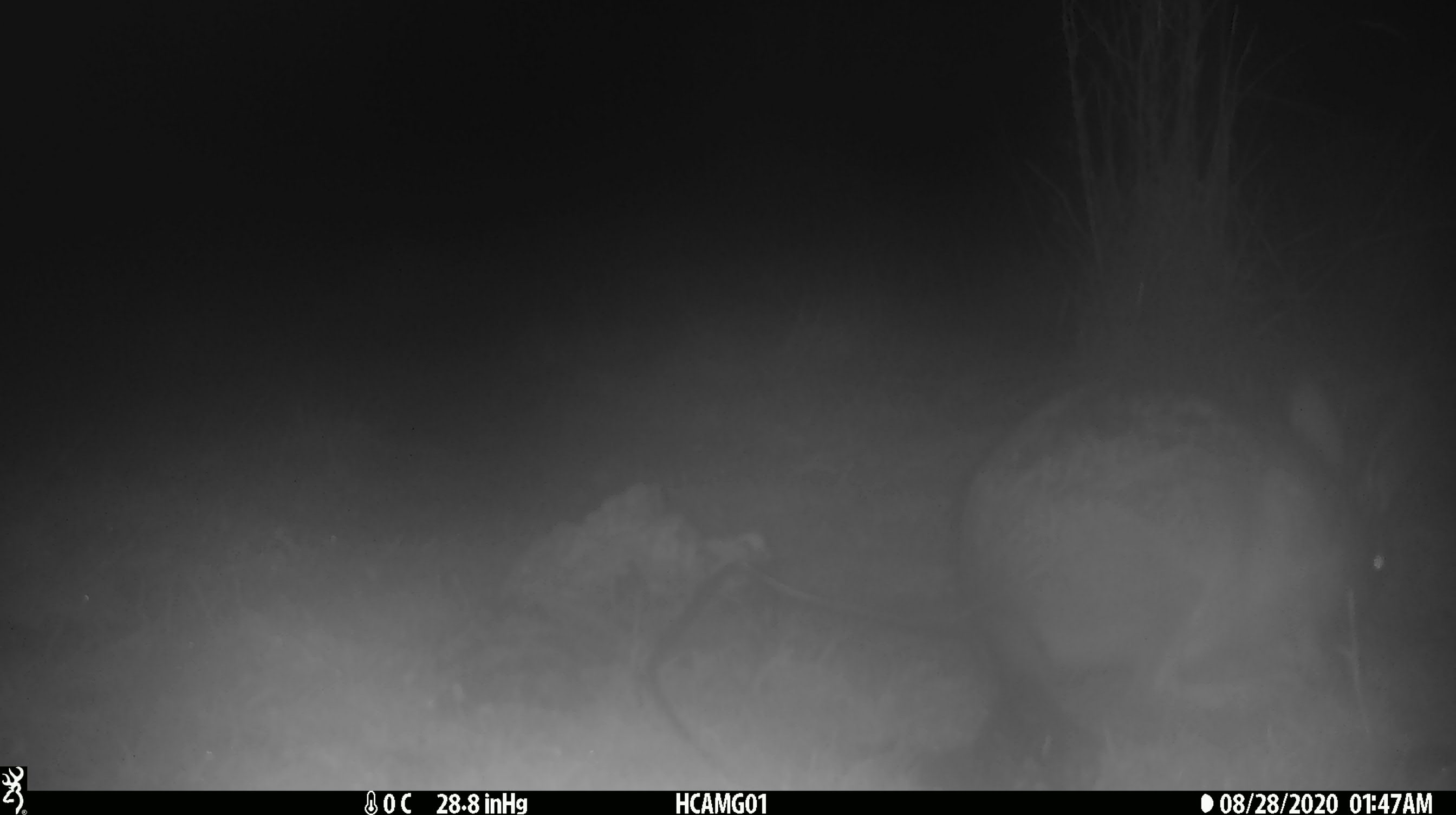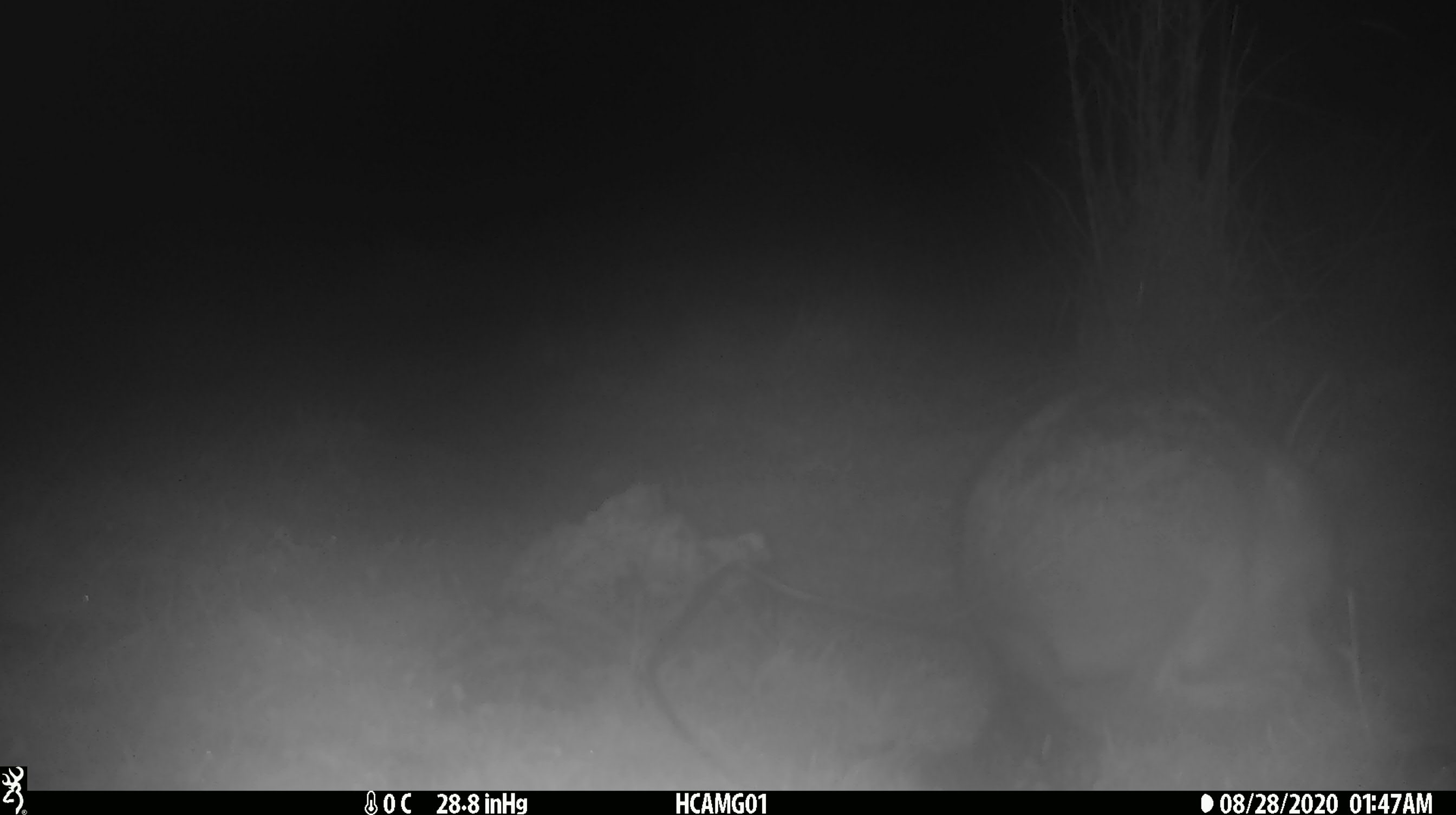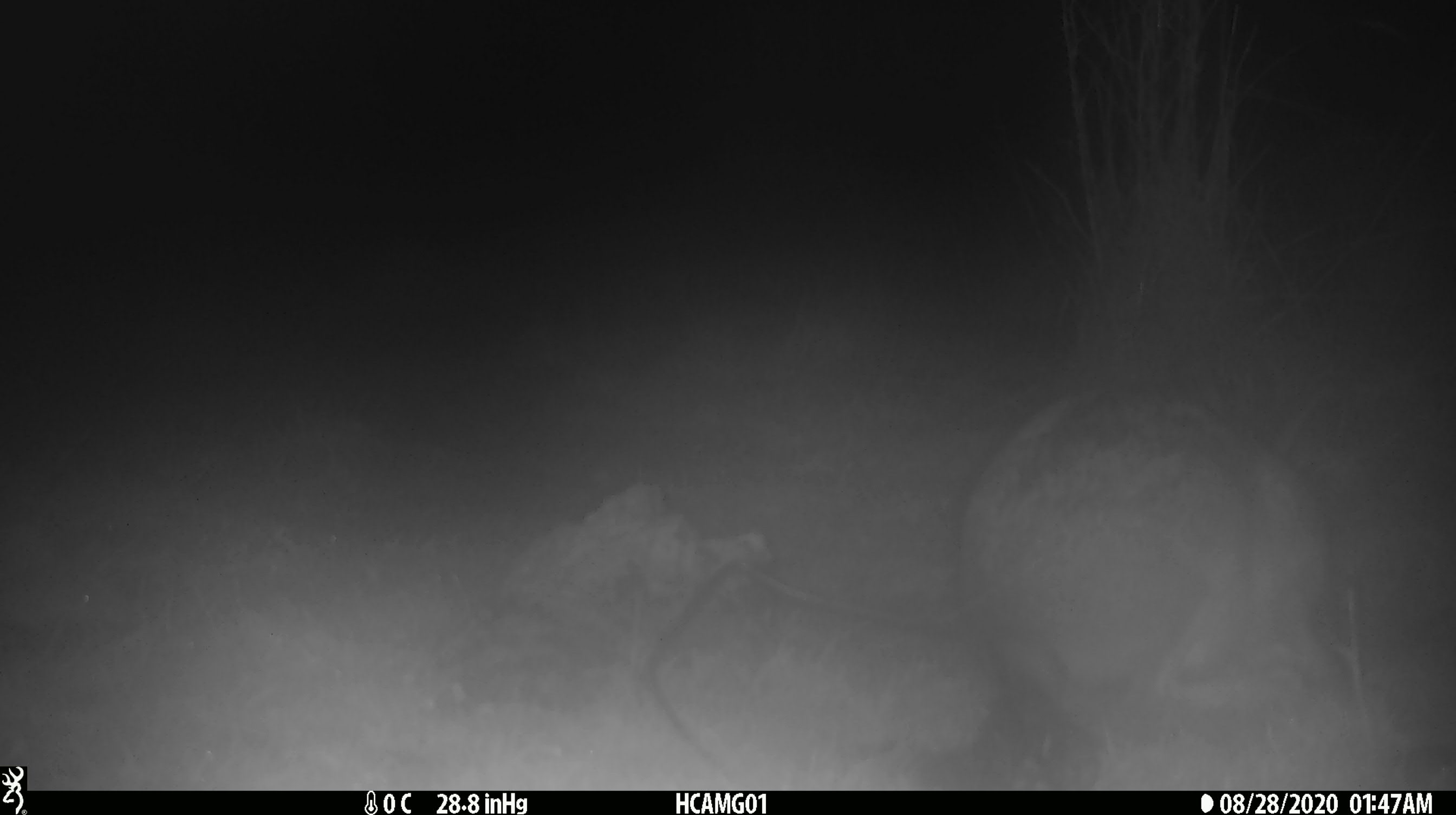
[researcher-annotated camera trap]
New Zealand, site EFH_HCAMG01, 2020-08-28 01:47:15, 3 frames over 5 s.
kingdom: Animalia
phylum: Chordata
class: Mammalia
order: Lagomorpha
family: Leporidae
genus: Lepus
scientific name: Lepus europaeus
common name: brown hare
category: hare